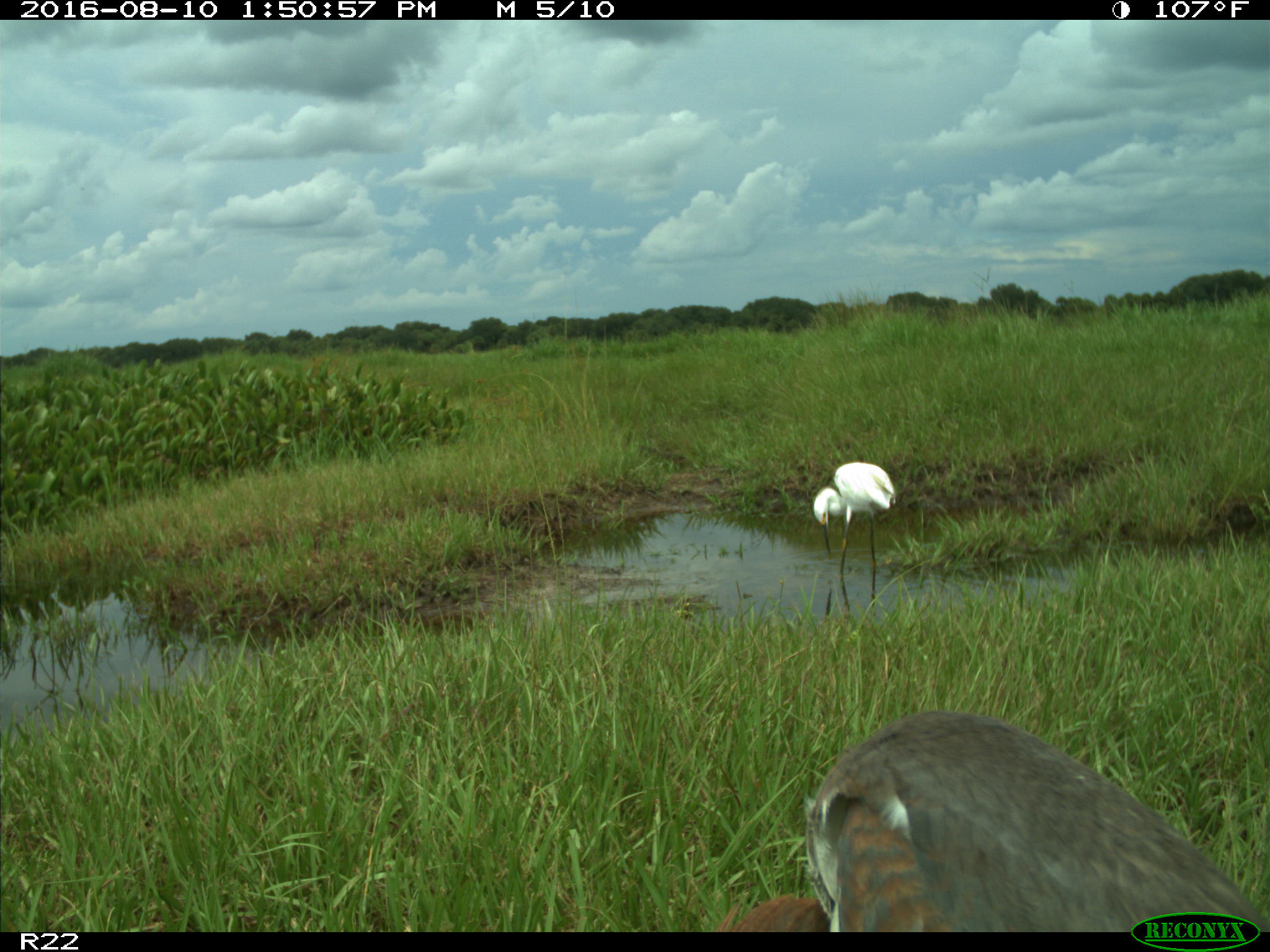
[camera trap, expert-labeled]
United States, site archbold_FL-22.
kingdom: Animalia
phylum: Chordata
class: Aves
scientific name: Aves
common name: birds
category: unidentified bird